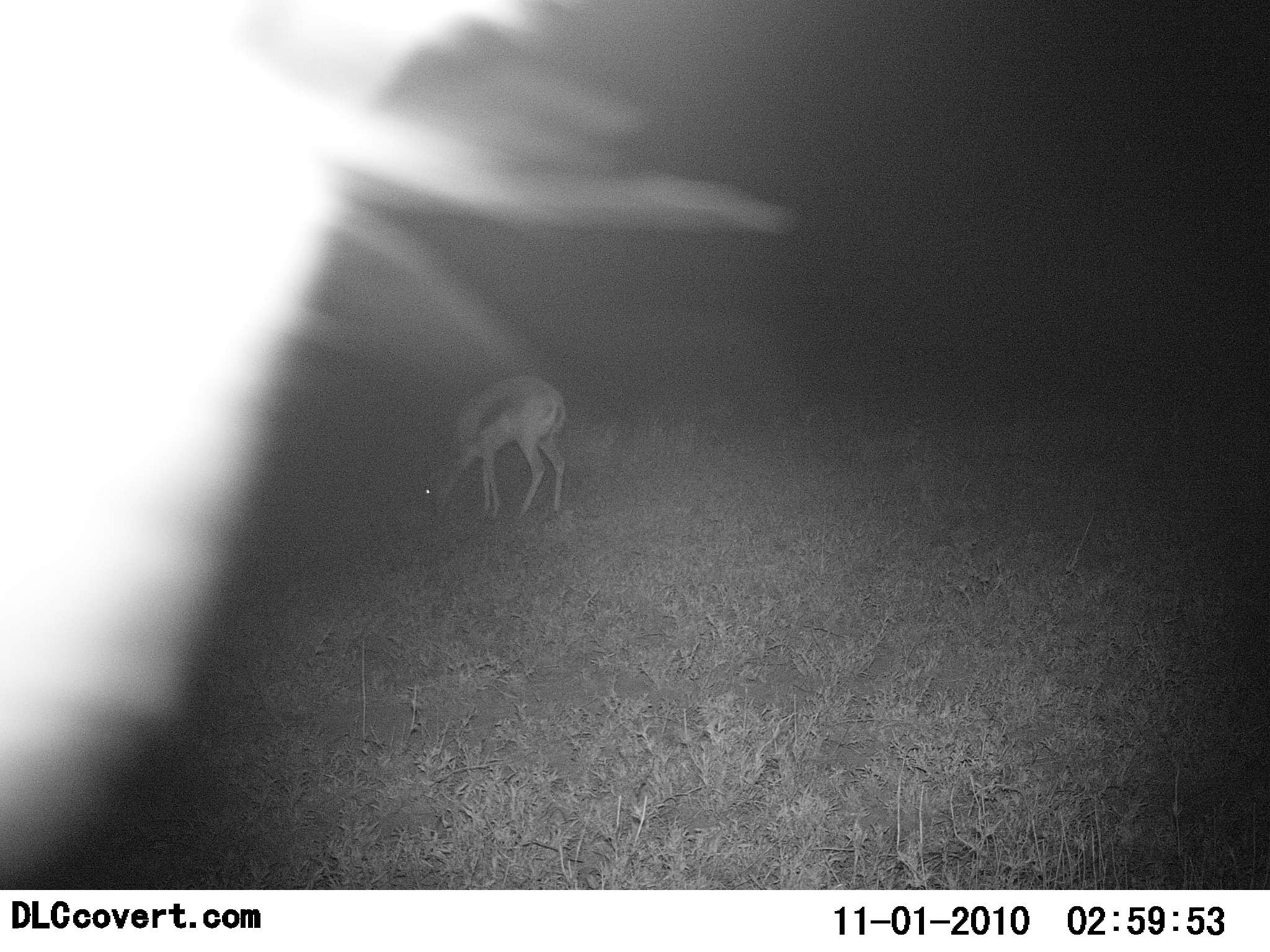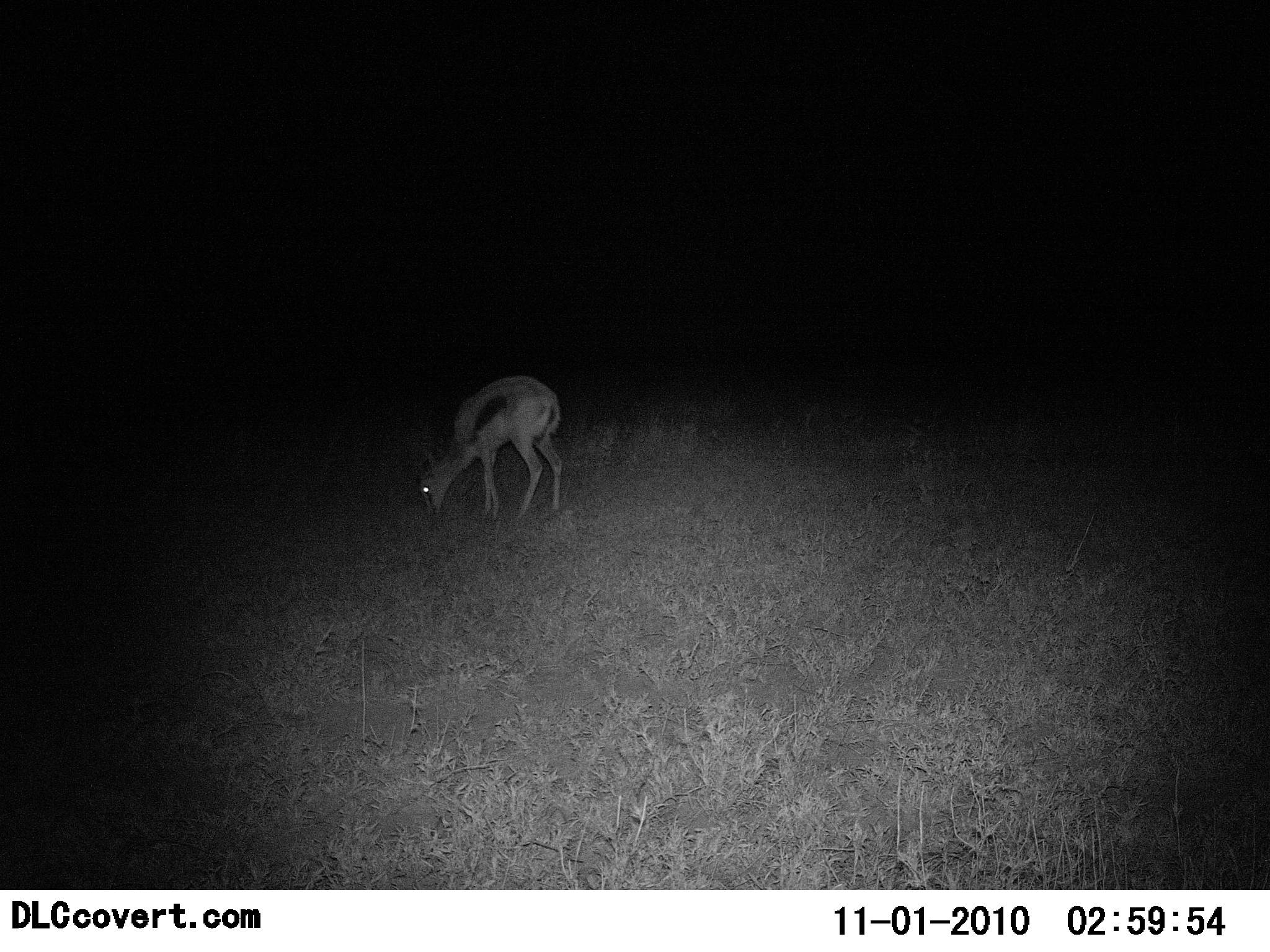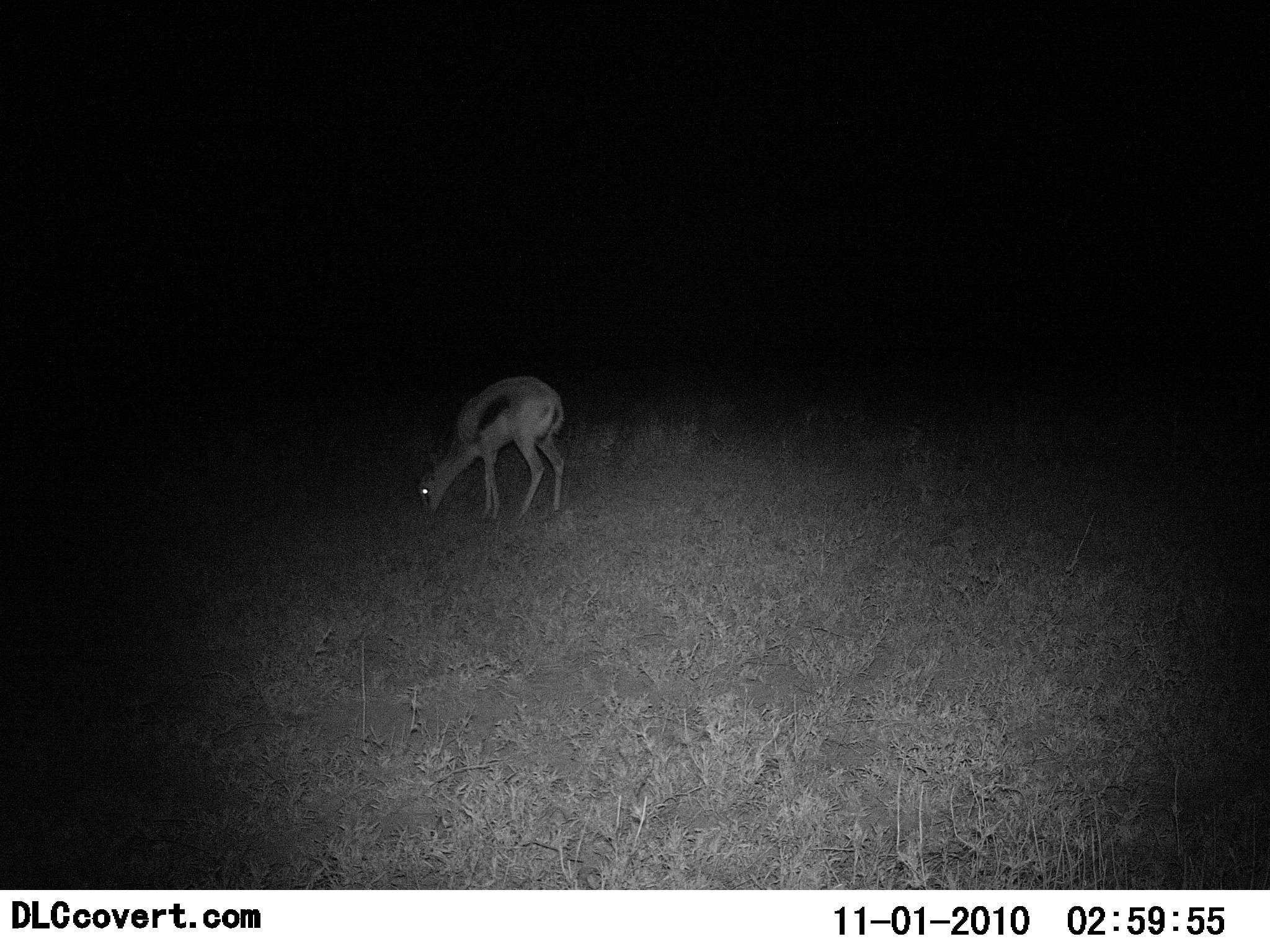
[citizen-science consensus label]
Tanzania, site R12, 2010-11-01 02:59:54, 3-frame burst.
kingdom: Animalia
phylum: Chordata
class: Mammalia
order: Artiodactyla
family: Bovidae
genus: Eudorcas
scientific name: Eudorcas thomsonii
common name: thomson's gazelle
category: gazellethomsons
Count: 1.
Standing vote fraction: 20%.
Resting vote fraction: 0%.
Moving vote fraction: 20%.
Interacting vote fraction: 0%.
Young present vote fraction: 0%.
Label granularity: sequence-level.